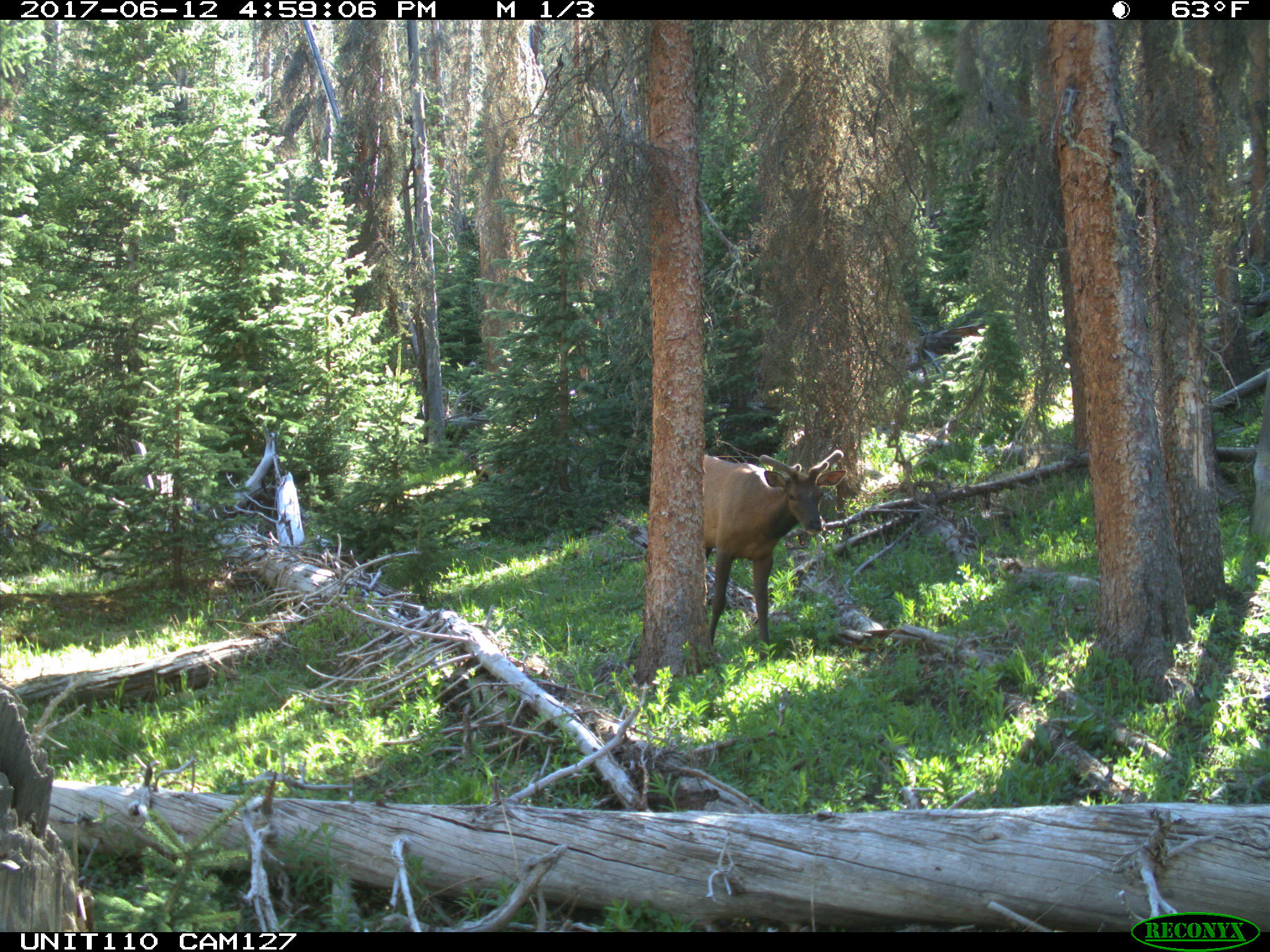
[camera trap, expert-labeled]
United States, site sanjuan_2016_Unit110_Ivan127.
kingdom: Animalia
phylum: Chordata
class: Mammalia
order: Artiodactyla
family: Cervidae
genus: Cervus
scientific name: Cervus elaphus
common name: red deer